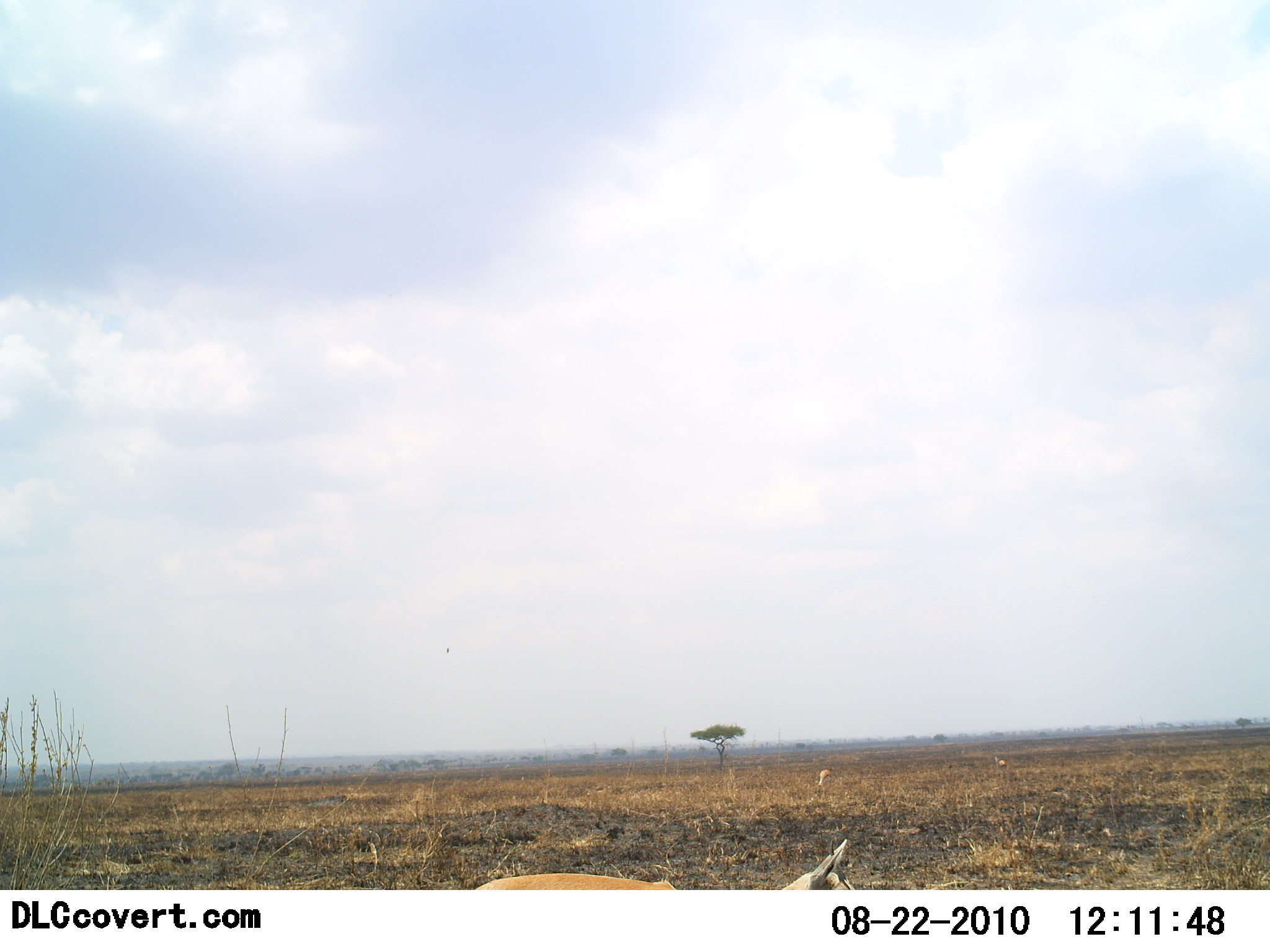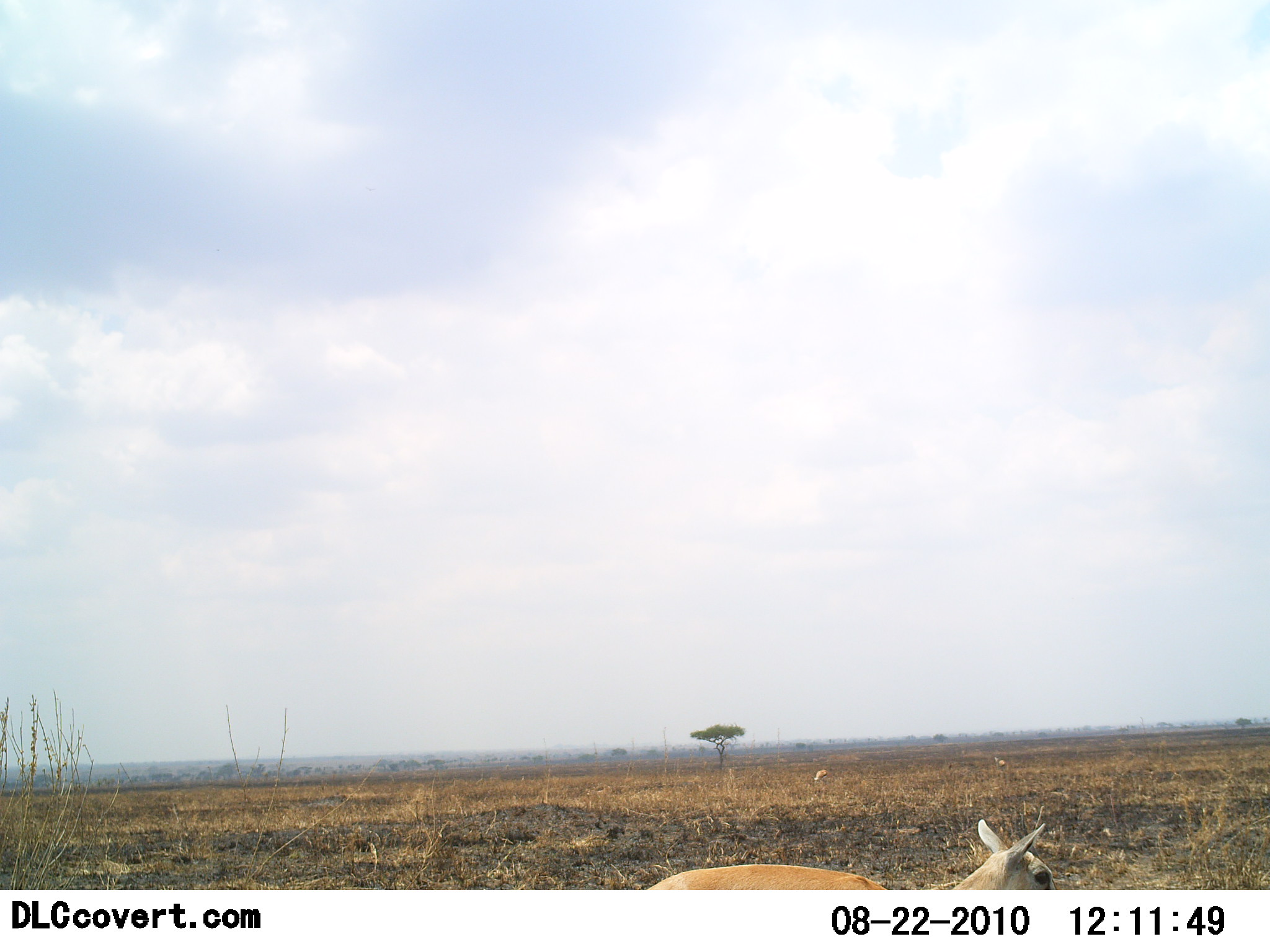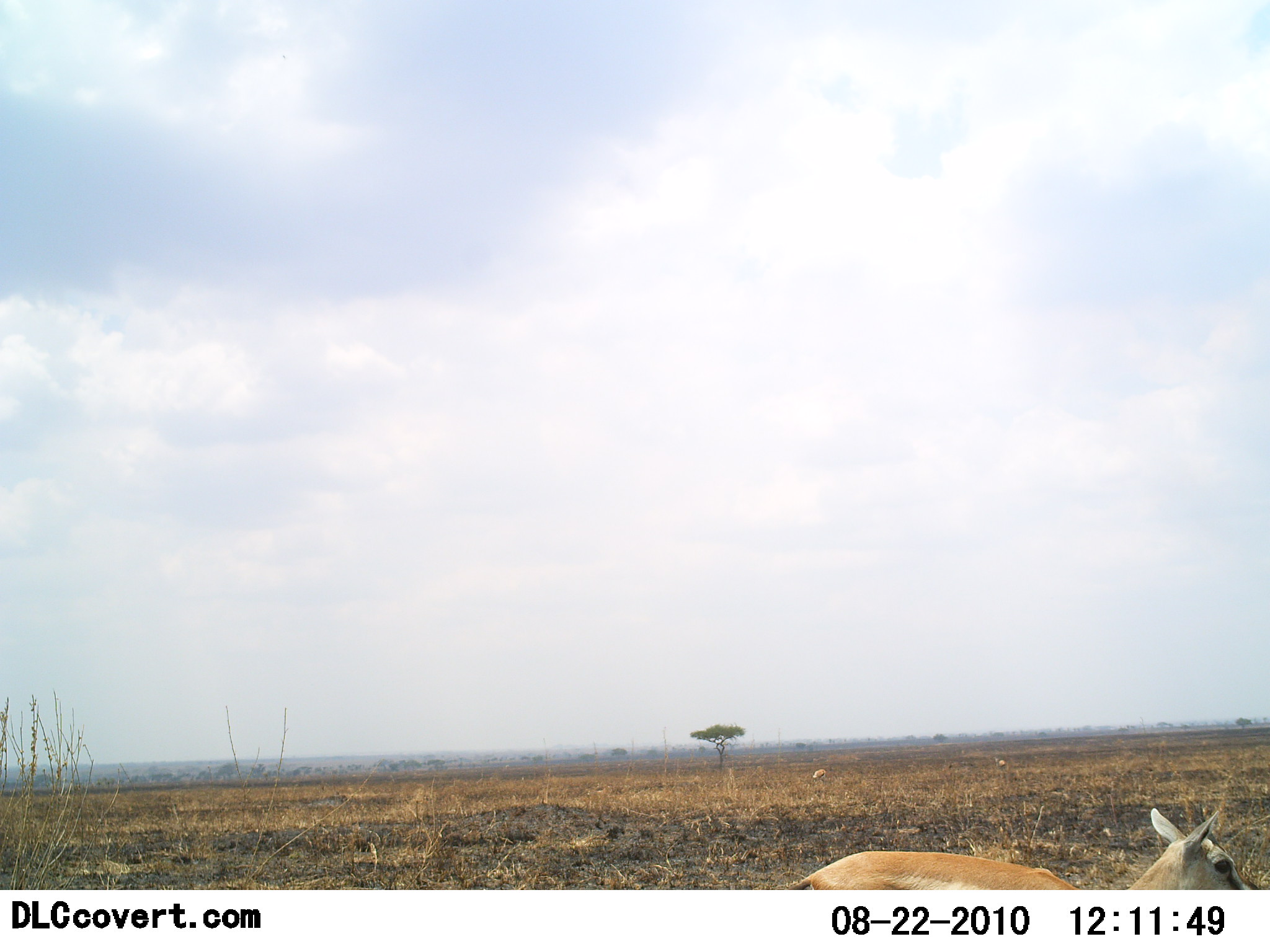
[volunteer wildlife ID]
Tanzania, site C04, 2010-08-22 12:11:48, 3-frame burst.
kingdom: Animalia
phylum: Chordata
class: Mammalia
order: Artiodactyla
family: Bovidae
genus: Eudorcas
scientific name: Eudorcas thomsonii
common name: thomson's gazelle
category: gazellethomsons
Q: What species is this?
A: Gazellethomsons (thomson's gazelle) (Eudorcas thomsonii).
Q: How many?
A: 1.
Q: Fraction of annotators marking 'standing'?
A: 0%.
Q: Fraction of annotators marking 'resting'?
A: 0%.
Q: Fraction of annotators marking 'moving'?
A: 100%.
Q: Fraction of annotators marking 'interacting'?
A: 0%.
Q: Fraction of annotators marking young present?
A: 11%.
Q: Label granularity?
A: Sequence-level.